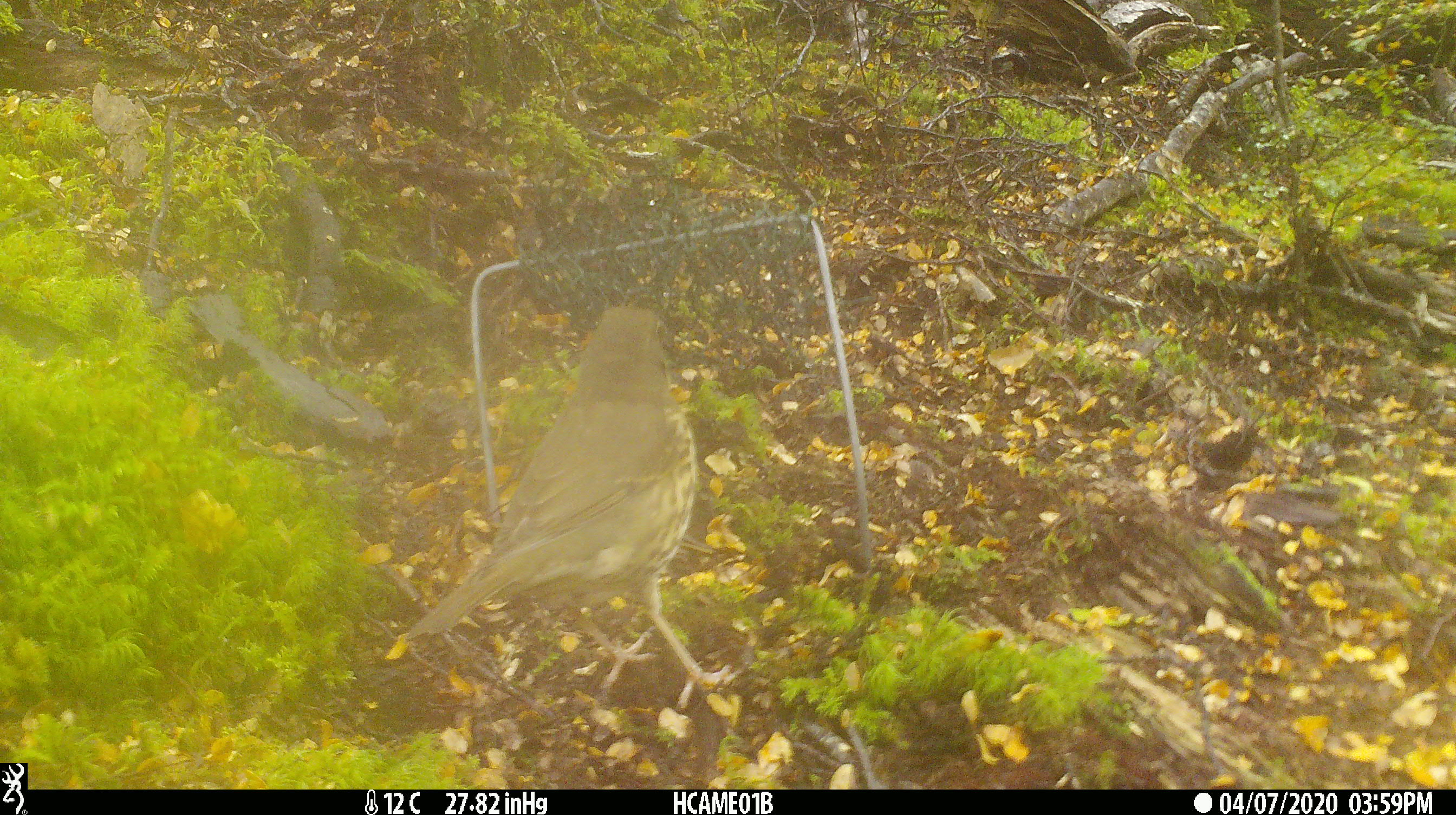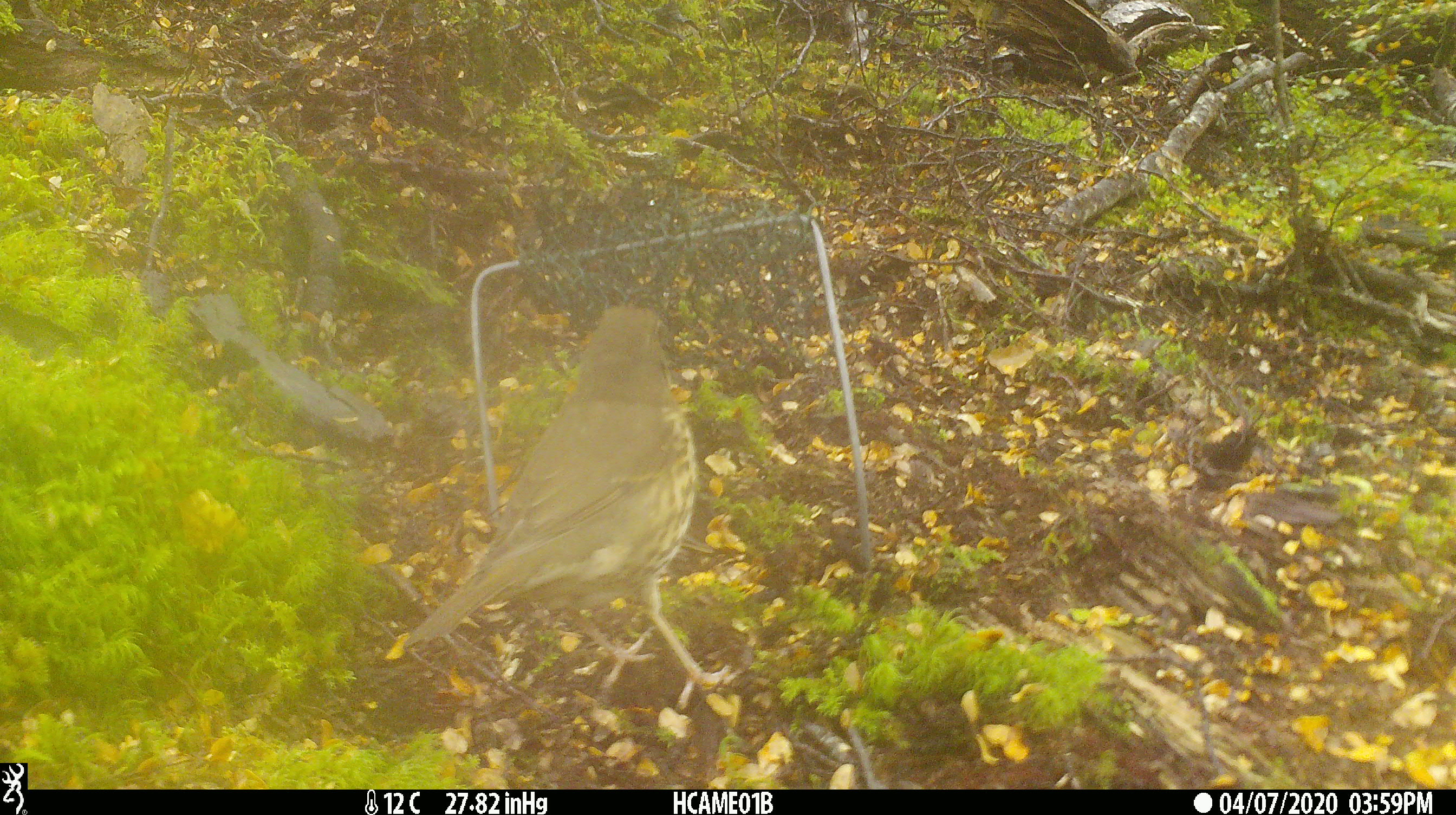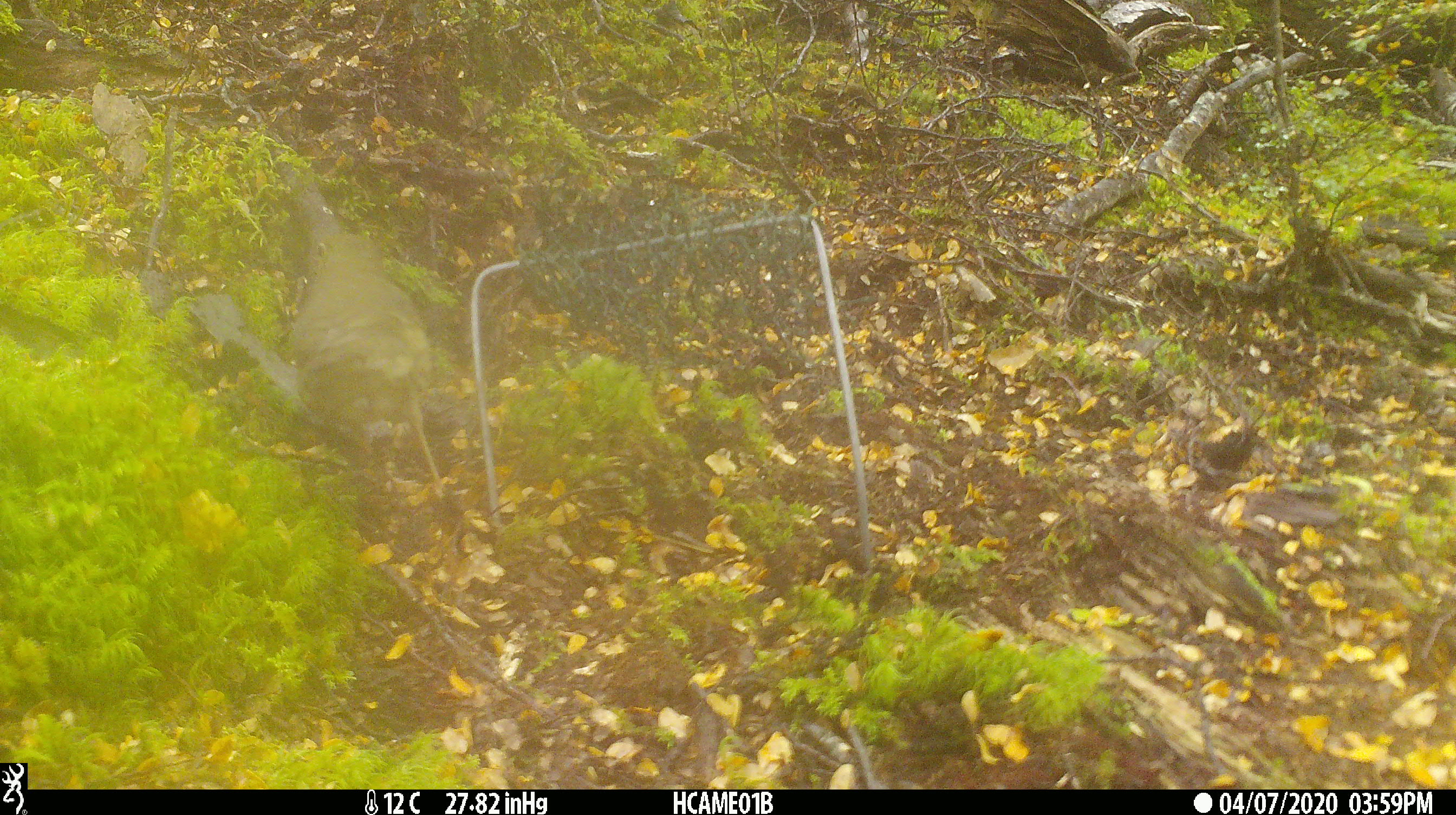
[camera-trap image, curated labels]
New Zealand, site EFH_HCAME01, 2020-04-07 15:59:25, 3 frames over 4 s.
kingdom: Animalia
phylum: Chordata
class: Aves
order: Passeriformes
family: Turdidae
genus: Turdus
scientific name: Turdus philomelos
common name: song thrush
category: thrush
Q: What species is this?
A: Thrush (song thrush) (Turdus philomelos).